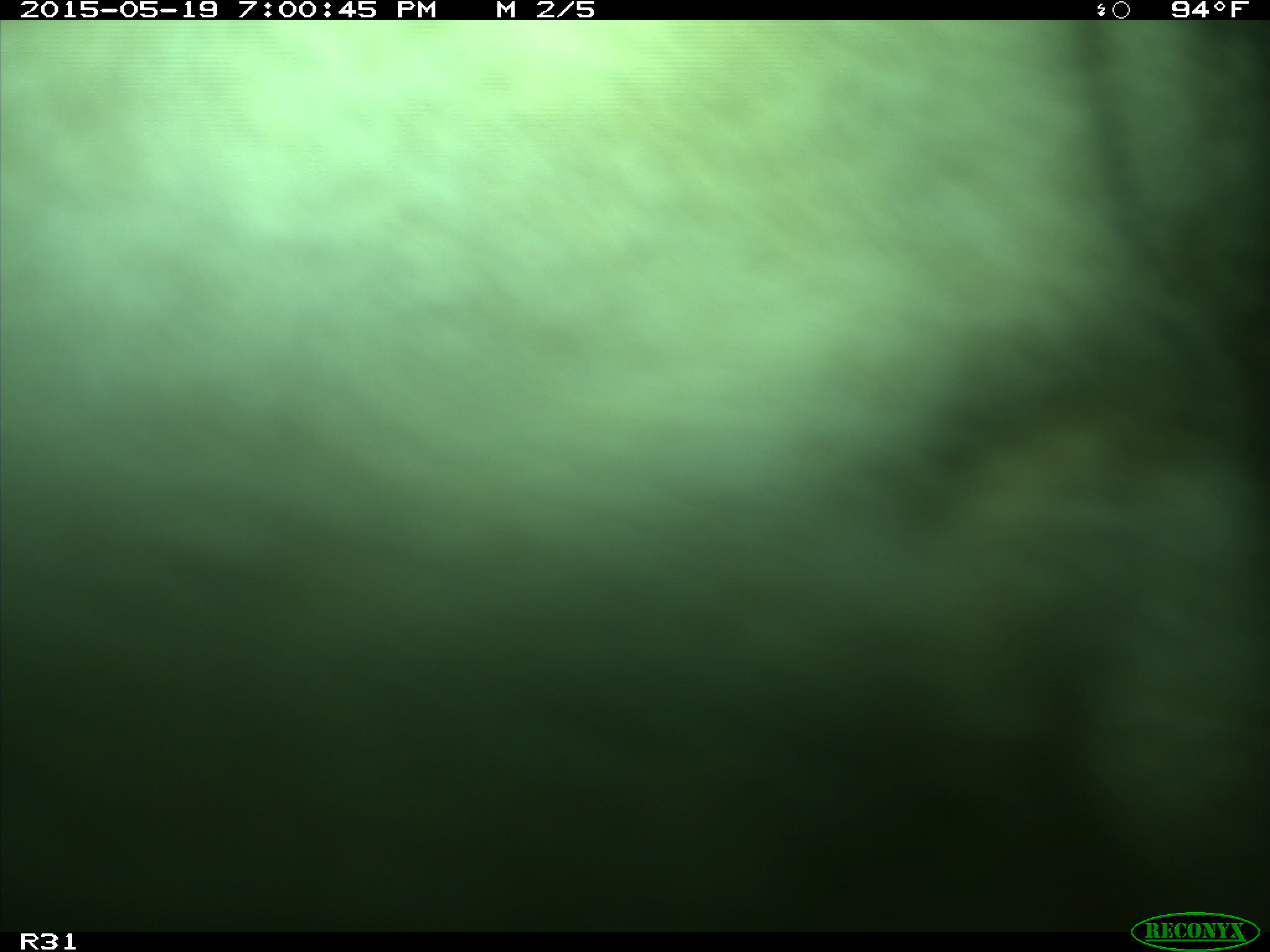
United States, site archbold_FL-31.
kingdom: Animalia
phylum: Chordata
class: Mammalia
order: Artiodactyla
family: Bovidae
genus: Bos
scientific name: Bos taurus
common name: domestic cow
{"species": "Bos taurus (domestic cow)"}